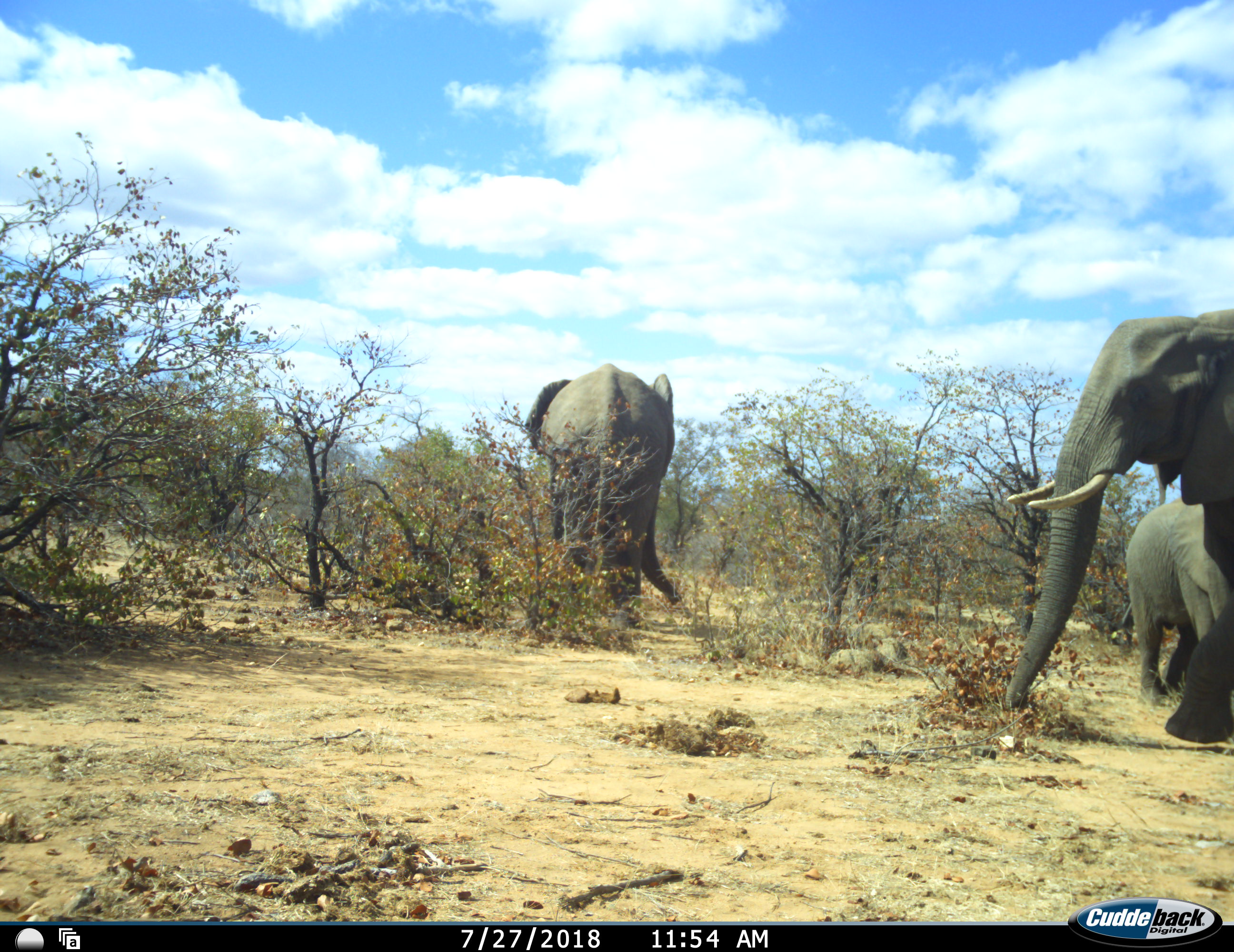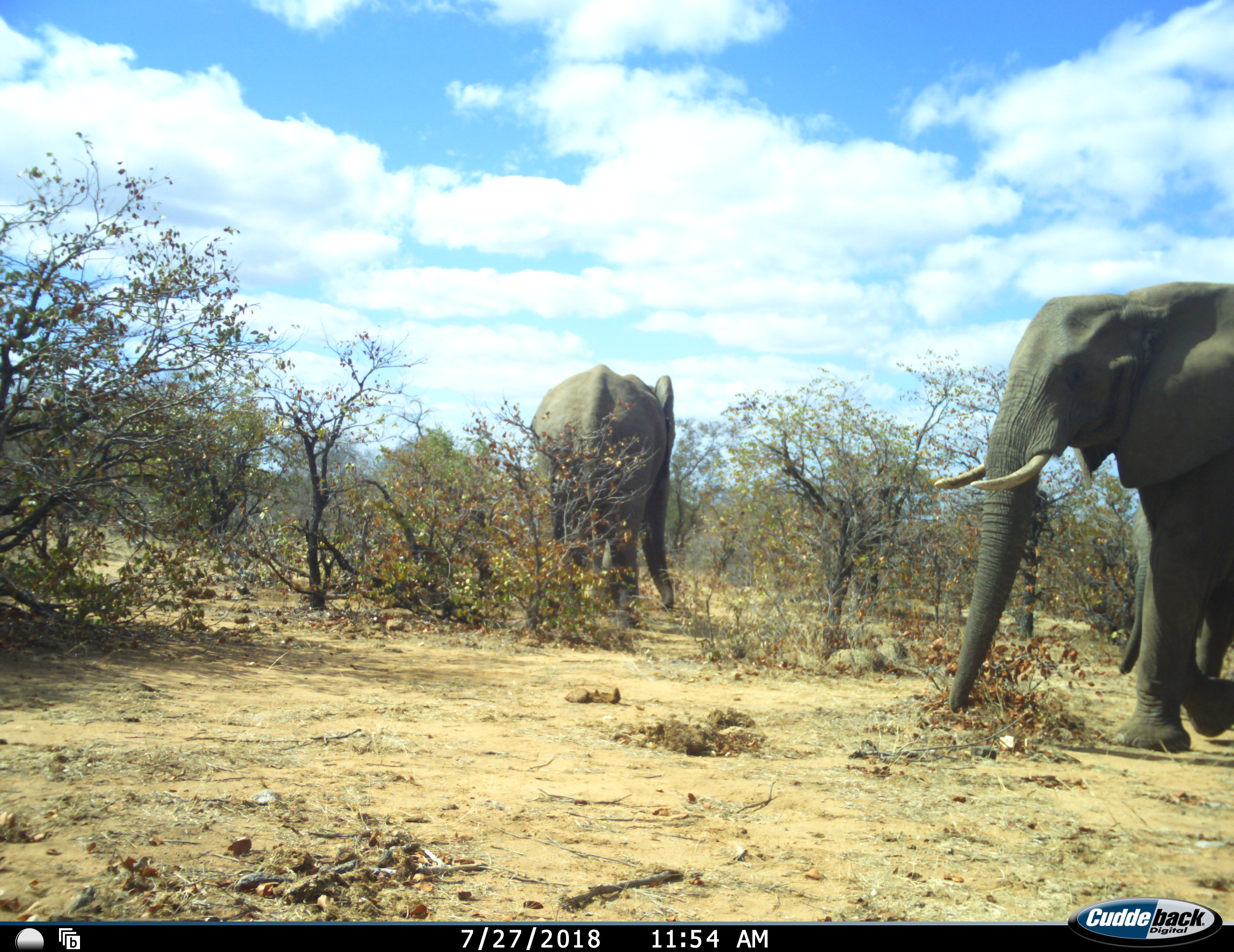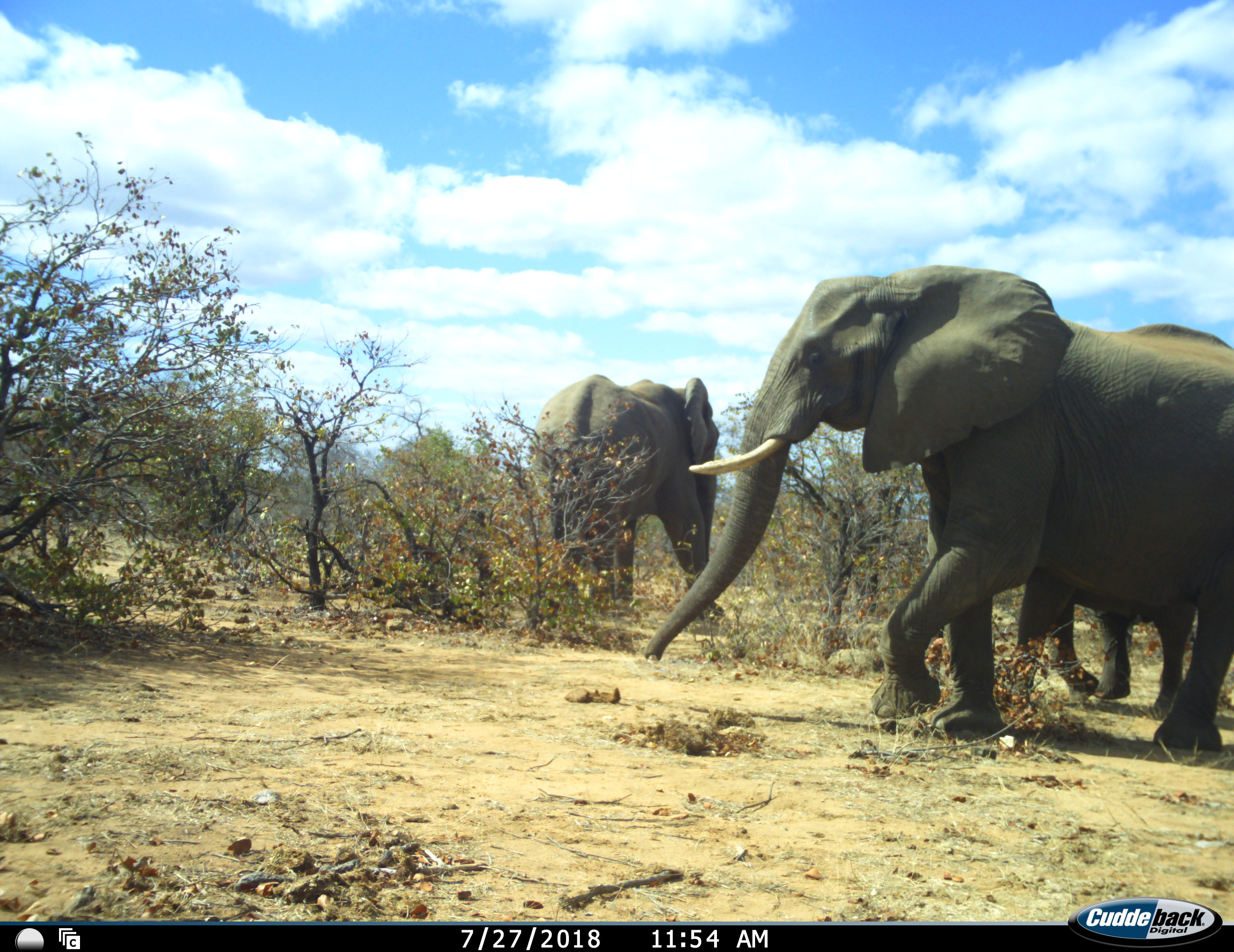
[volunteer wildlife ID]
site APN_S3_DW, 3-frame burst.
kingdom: Animalia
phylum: Chordata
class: Mammalia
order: Proboscidea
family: Elephantidae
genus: Loxodonta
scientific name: Loxodonta africana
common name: african bush elephant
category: elephant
Elephant (african bush elephant) (Loxodonta africana), count 3. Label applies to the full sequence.